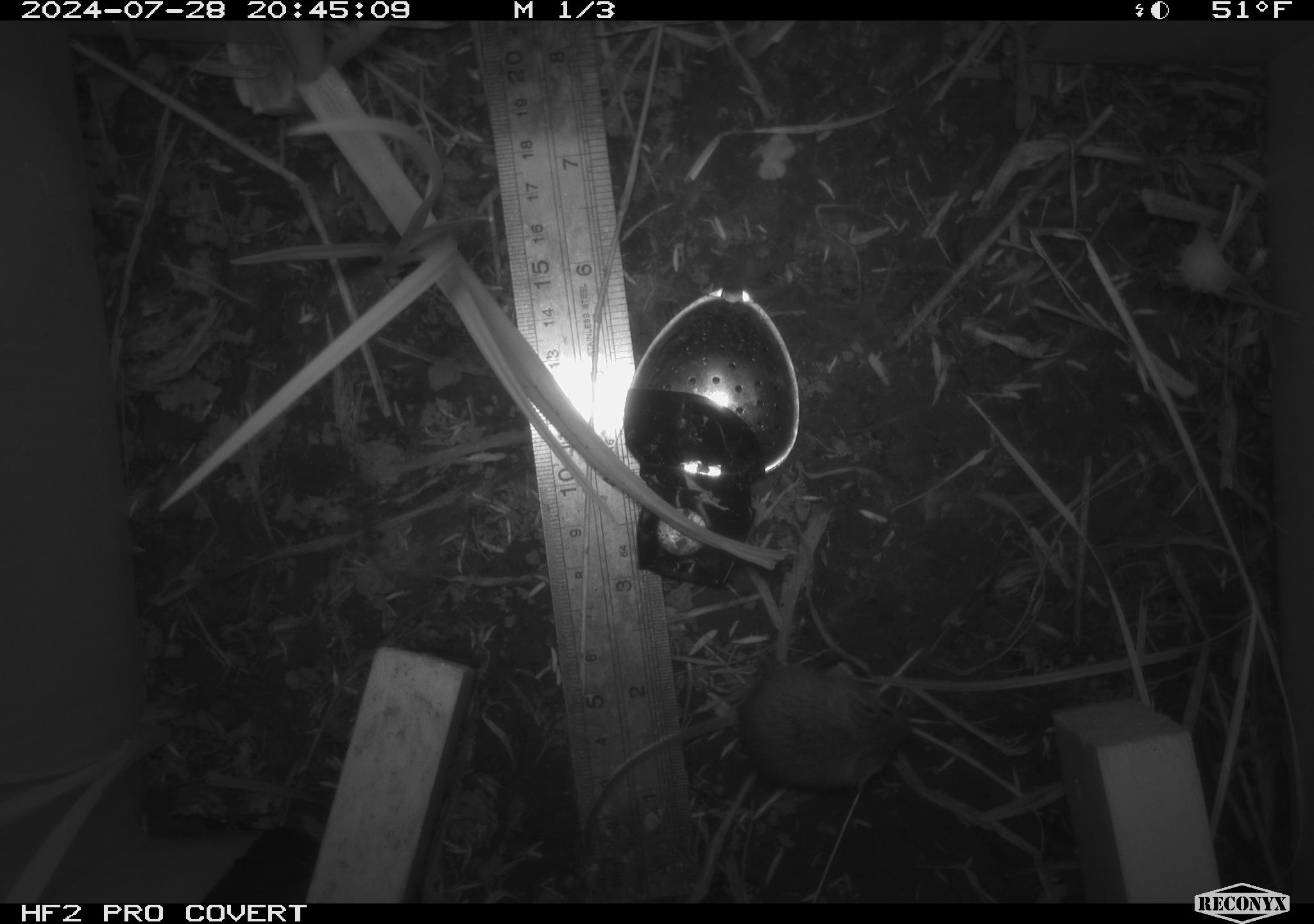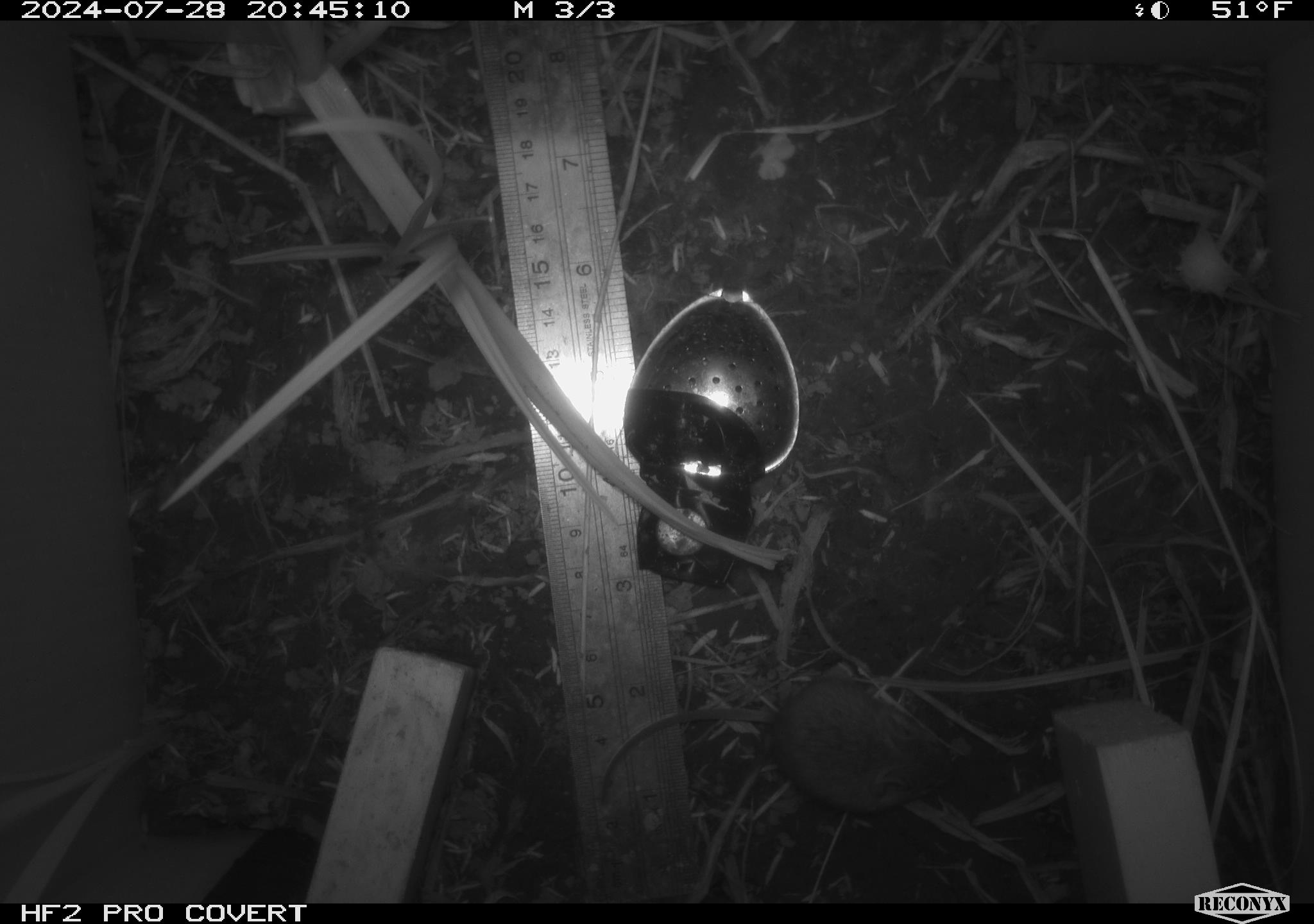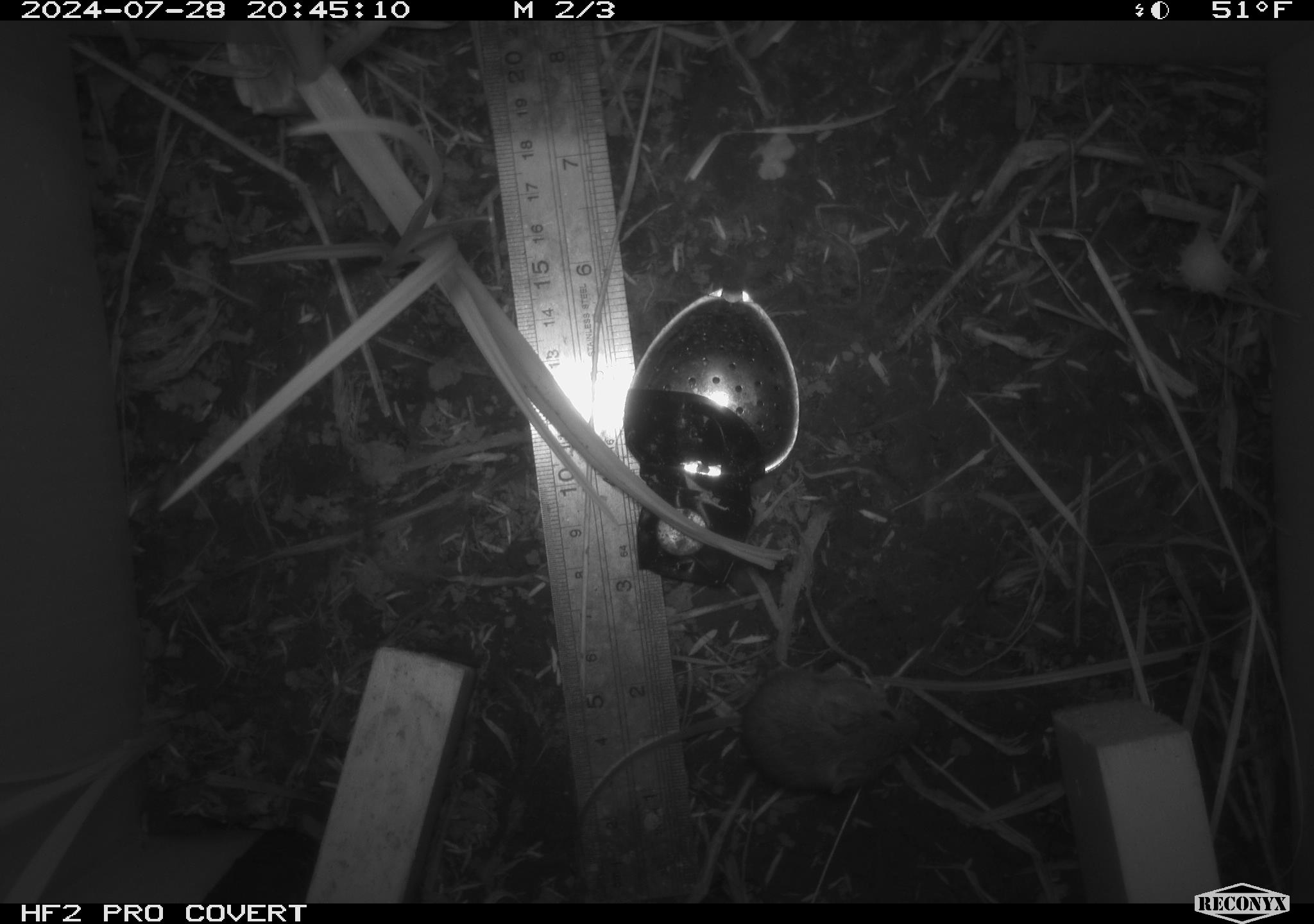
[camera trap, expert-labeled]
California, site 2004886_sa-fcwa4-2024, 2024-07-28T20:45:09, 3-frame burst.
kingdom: Animalia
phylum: Chordata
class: Mammalia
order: Rodentia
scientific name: Rodentia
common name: rodent